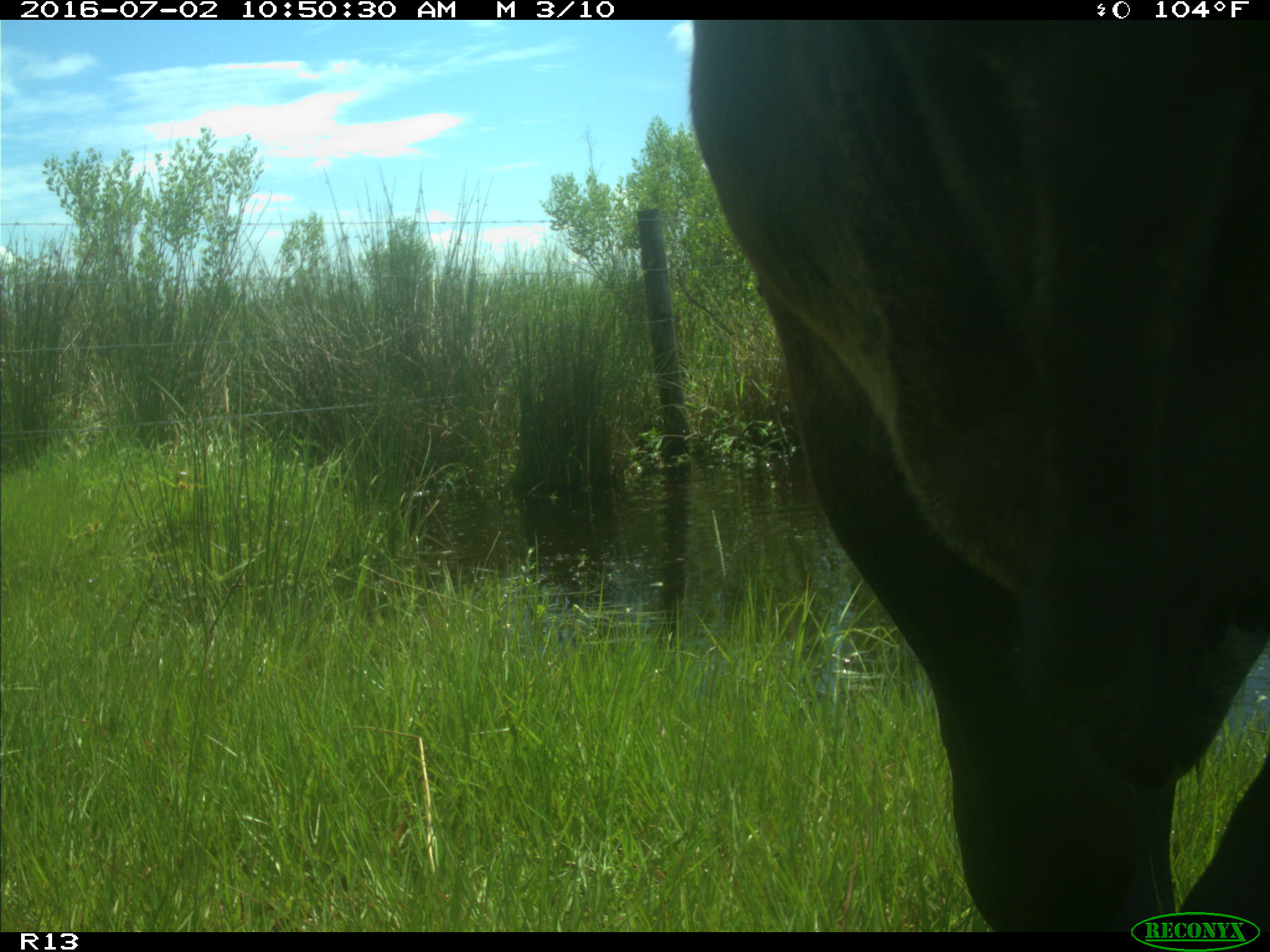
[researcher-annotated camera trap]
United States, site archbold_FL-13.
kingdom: Animalia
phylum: Chordata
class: Mammalia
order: Artiodactyla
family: Bovidae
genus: Bos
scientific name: Bos taurus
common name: domestic cow